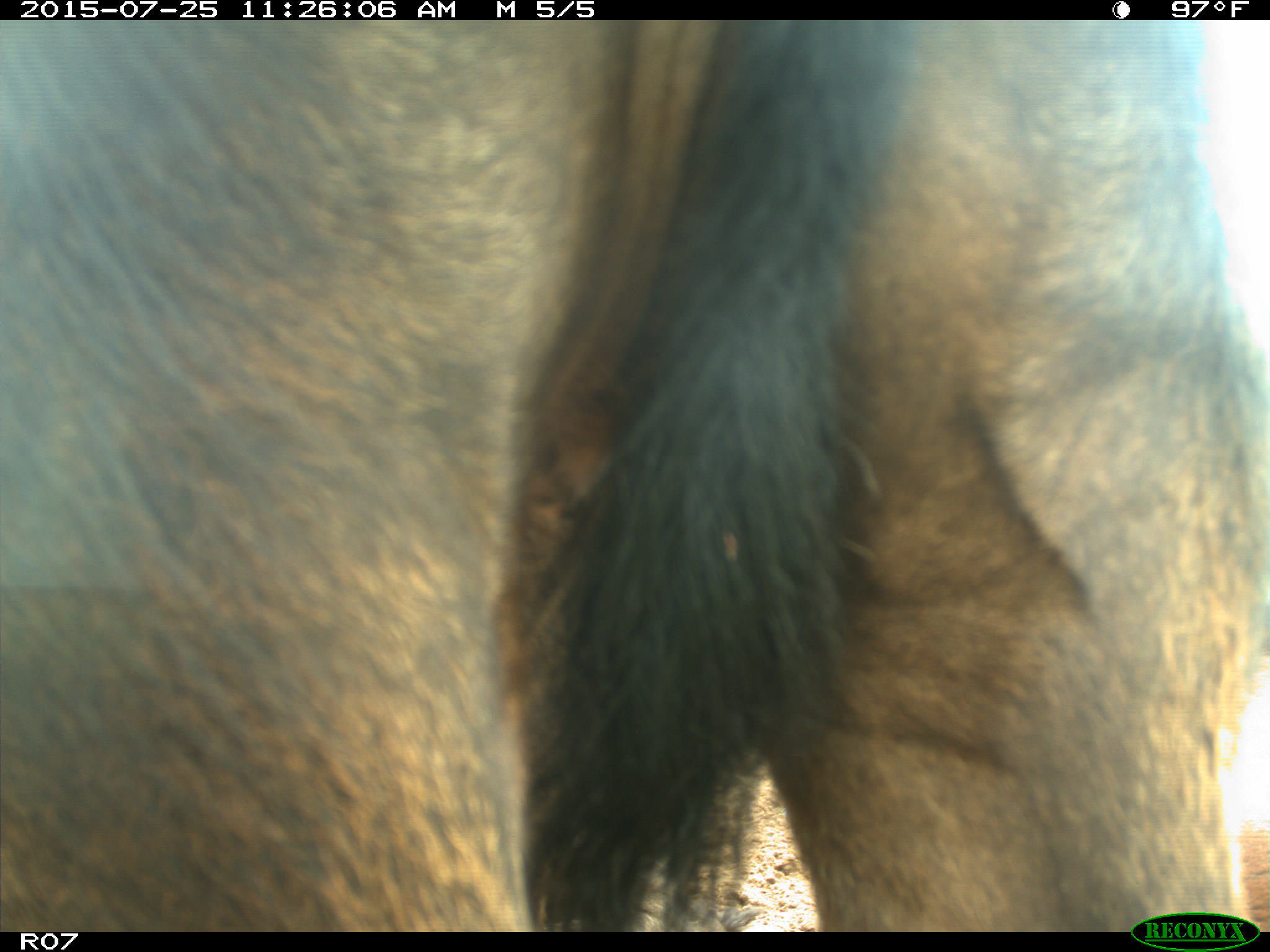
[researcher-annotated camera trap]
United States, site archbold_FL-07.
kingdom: Animalia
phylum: Chordata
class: Mammalia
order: Artiodactyla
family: Bovidae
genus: Bos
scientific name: Bos taurus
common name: domestic cow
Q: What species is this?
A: Bos taurus (domestic cow).